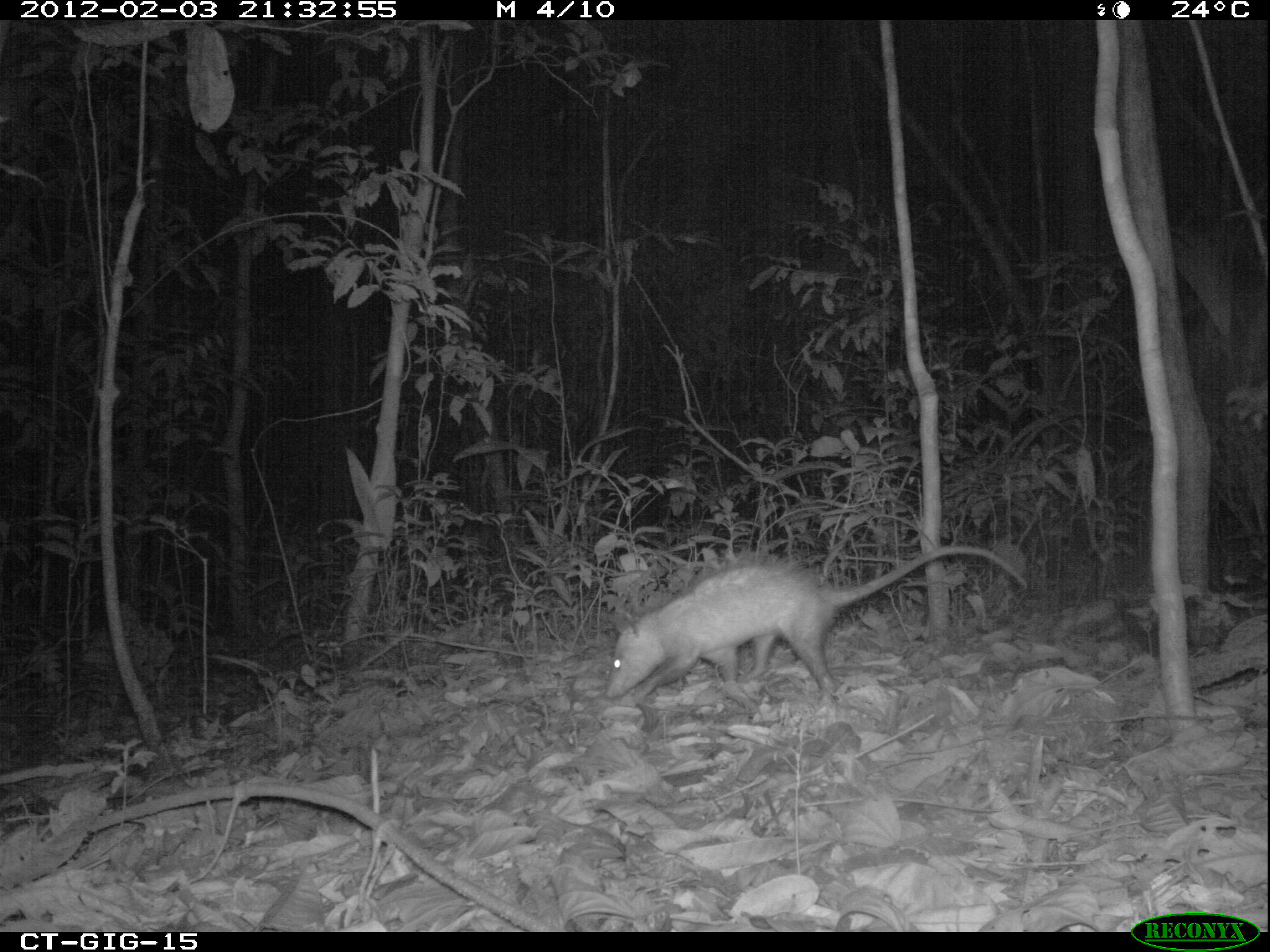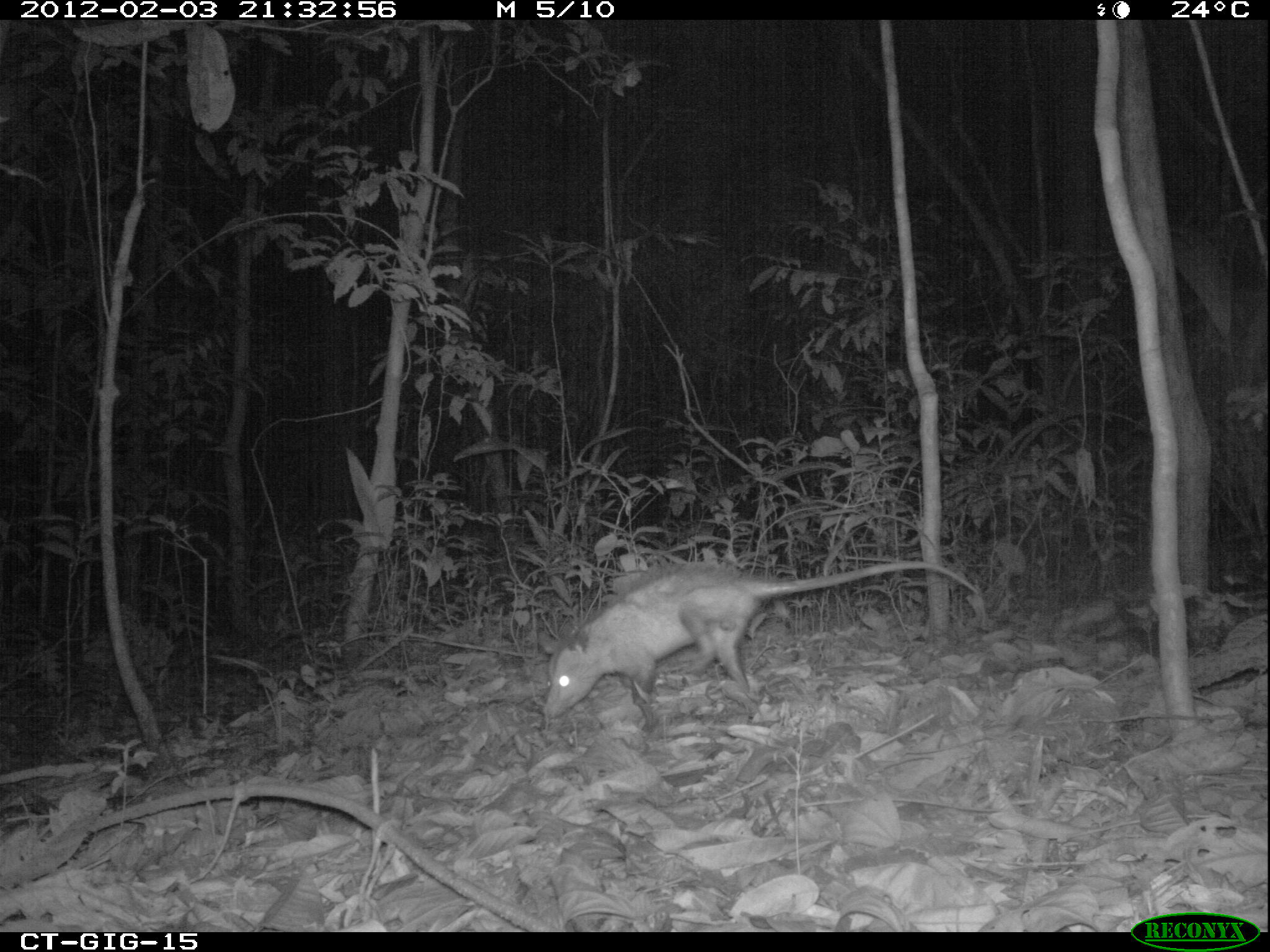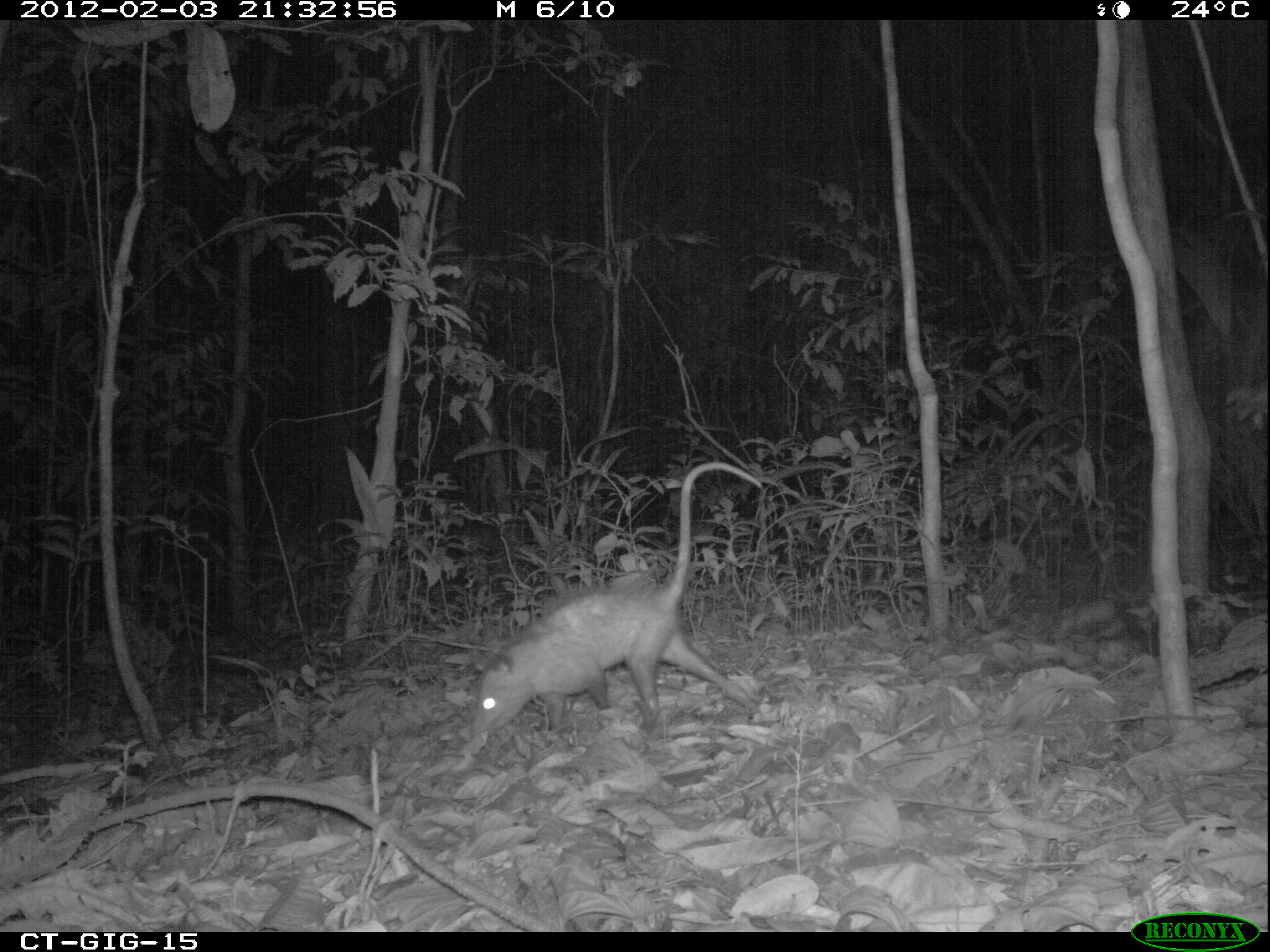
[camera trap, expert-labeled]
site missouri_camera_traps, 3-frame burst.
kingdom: Animalia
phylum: Chordata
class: Mammalia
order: Didelphimorphia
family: Didelphidae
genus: Didelphis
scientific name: Didelphis marsupialis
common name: common opossum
Common opossum (Didelphis marsupialis). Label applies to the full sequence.